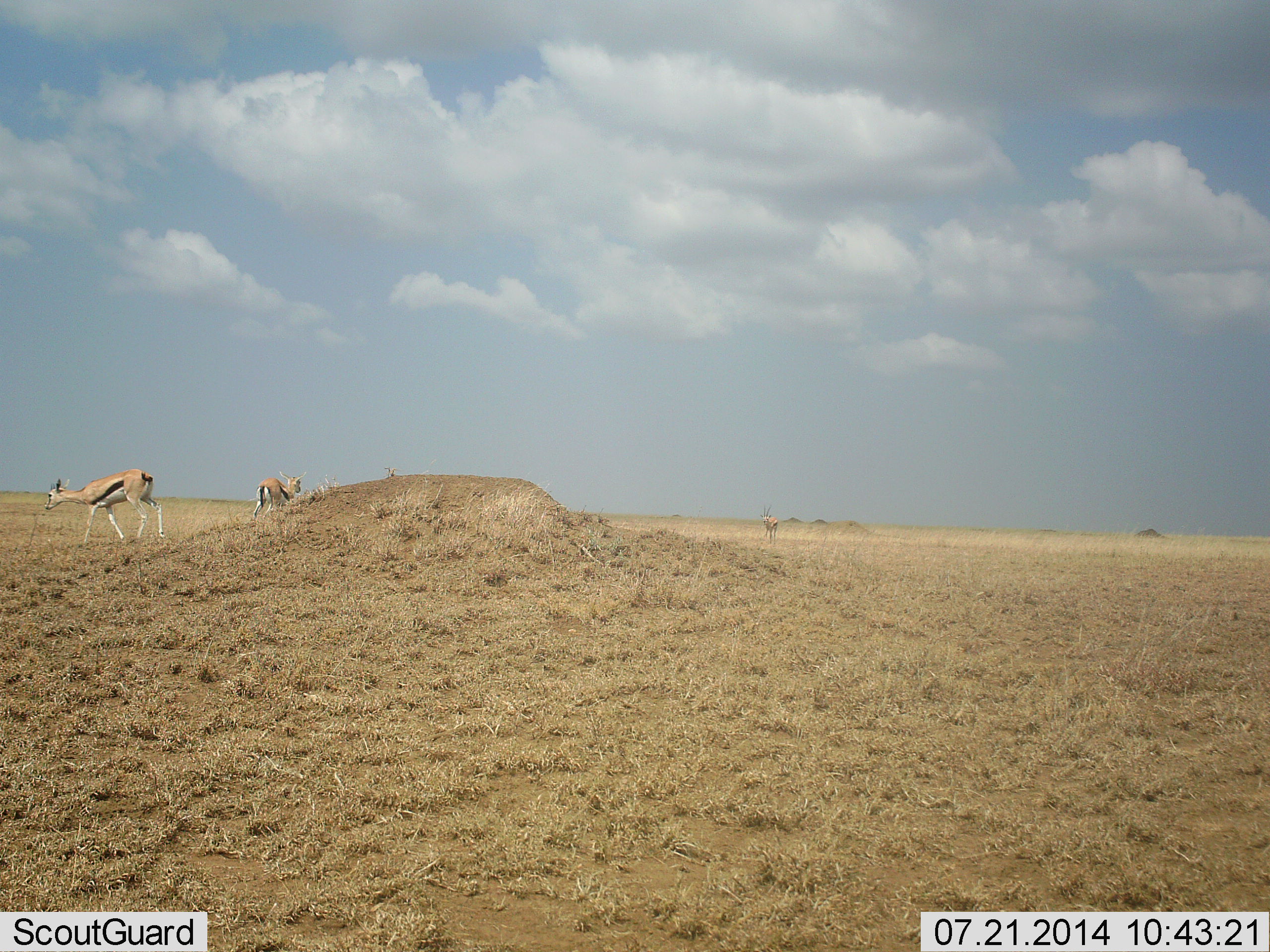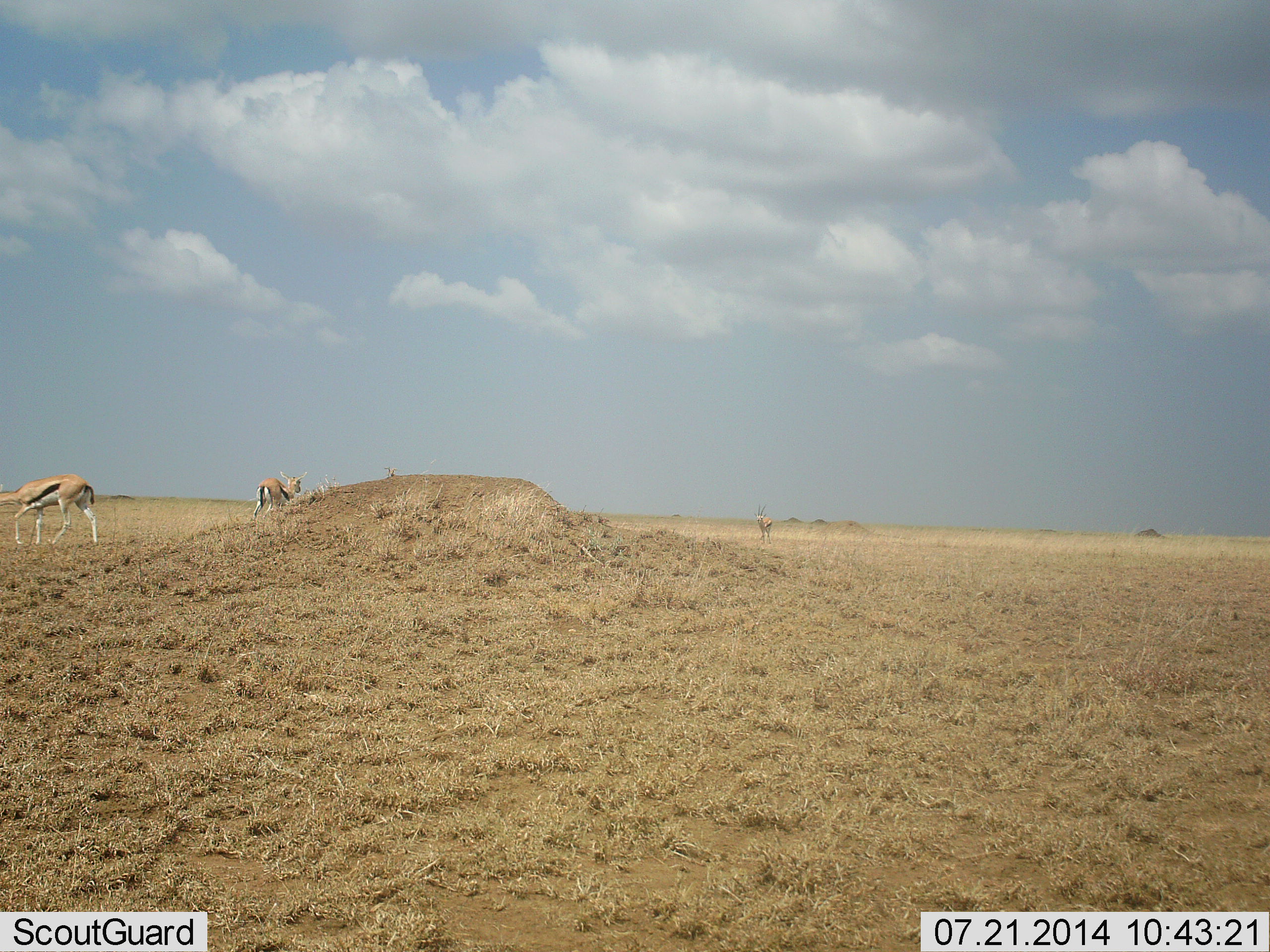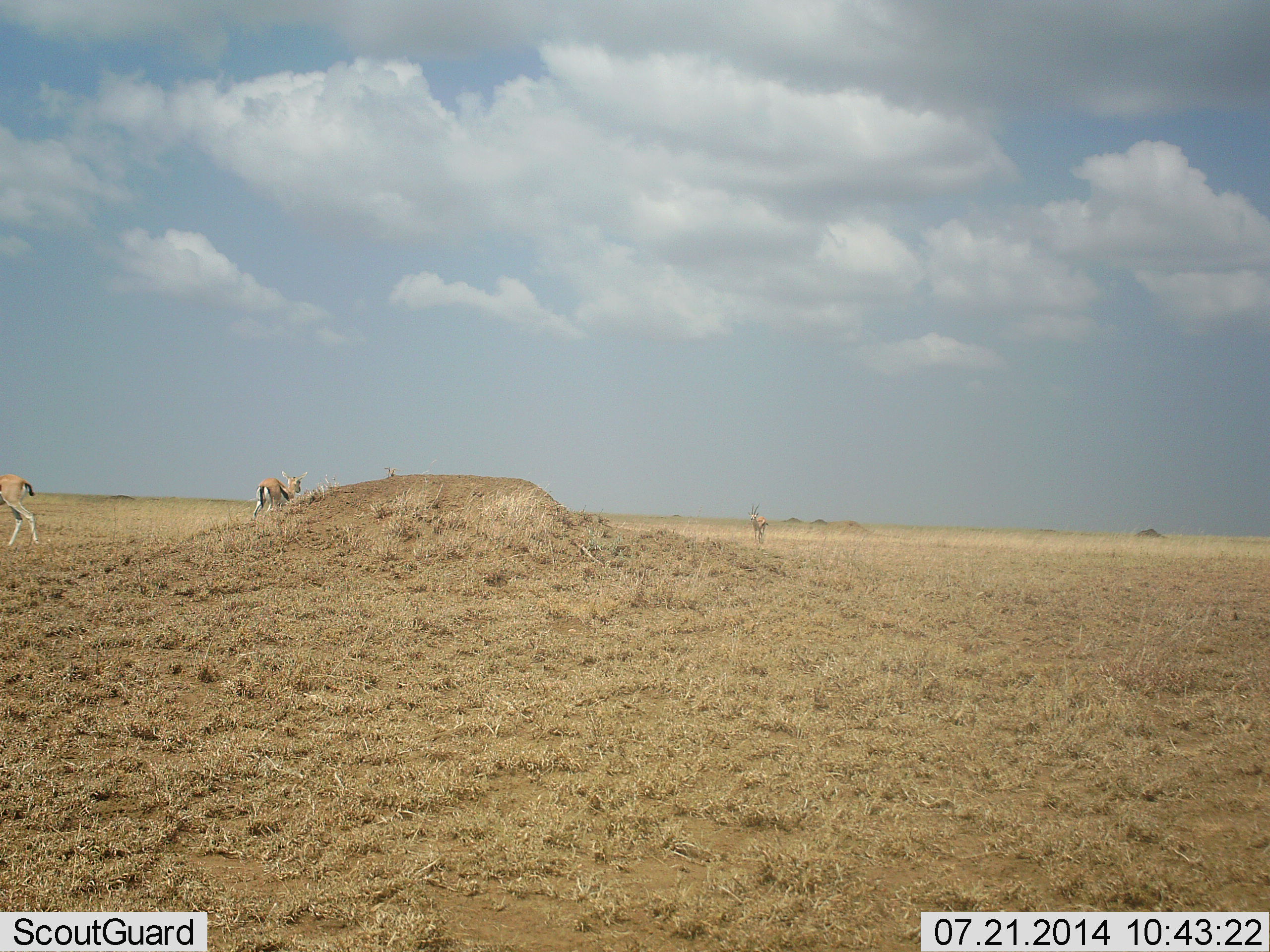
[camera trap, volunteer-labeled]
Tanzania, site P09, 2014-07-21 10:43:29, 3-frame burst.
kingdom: Animalia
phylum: Chordata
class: Mammalia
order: Artiodactyla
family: Bovidae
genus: Eudorcas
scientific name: Eudorcas thomsonii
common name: thomson's gazelle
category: gazellethomsons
Gazellethomsons (thomson's gazelle) (Eudorcas thomsonii), count 3. Behavior (volunteer vote fractions): standing 80%, resting 0%, moving 70%, interacting 0%. Young present (vote fraction): 0%. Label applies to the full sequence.